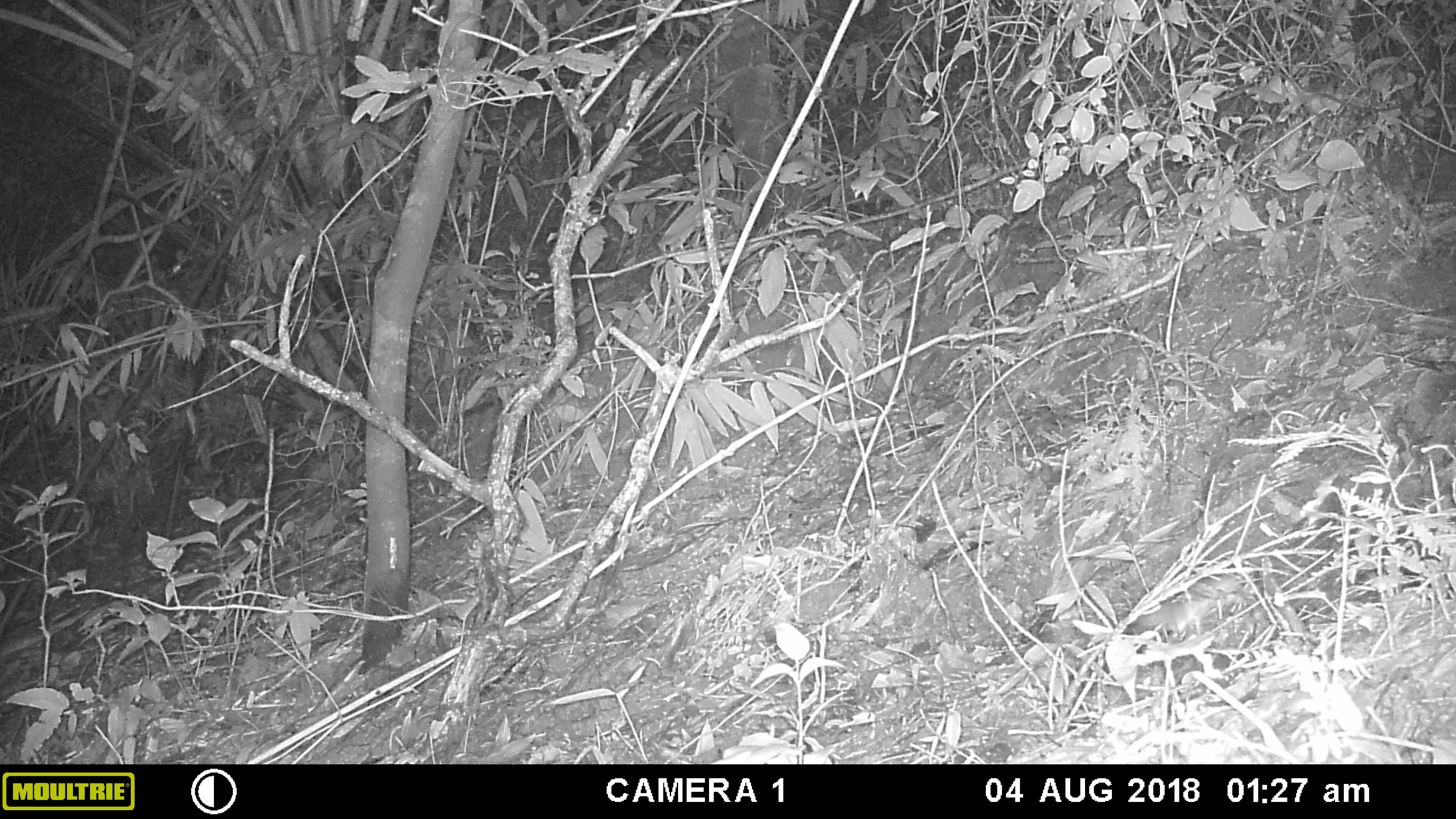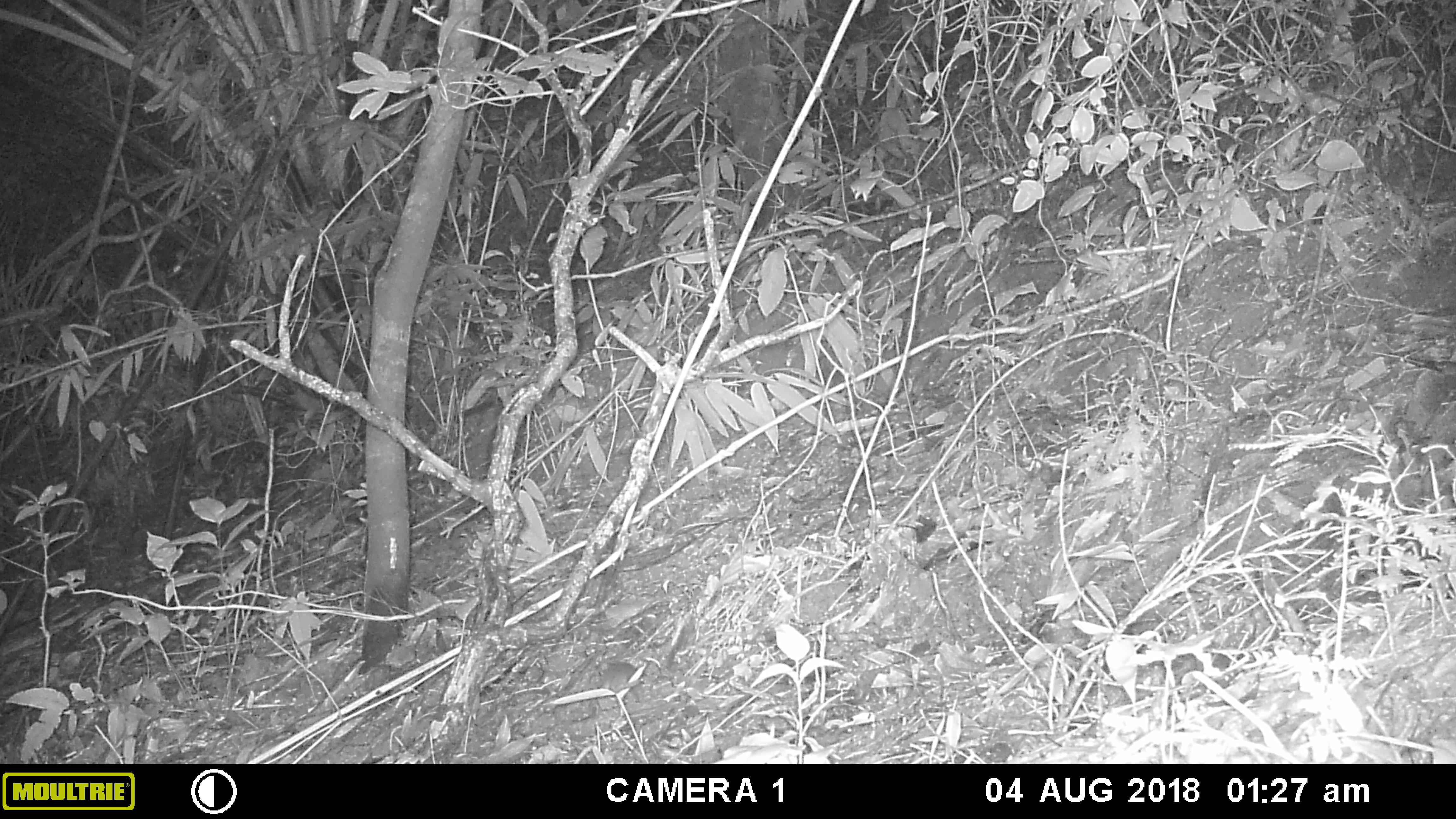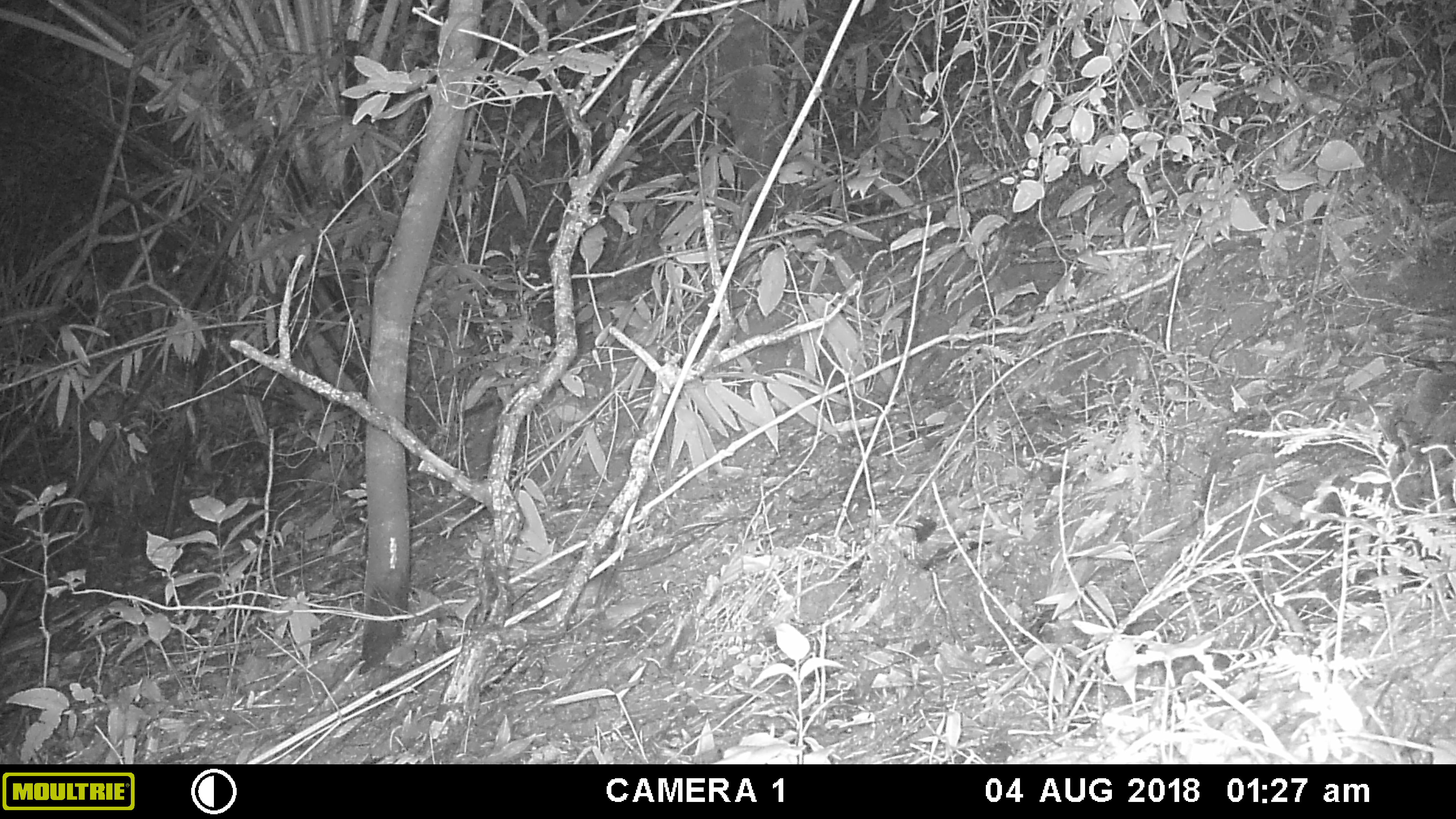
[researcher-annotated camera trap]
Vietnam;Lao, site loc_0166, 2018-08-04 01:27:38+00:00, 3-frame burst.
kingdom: Animalia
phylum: Chordata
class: Mammalia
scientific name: Mammalia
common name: mammal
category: unidentified small mammal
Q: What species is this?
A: Unidentified small mammal (mammal) (Mammalia).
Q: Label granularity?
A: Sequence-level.